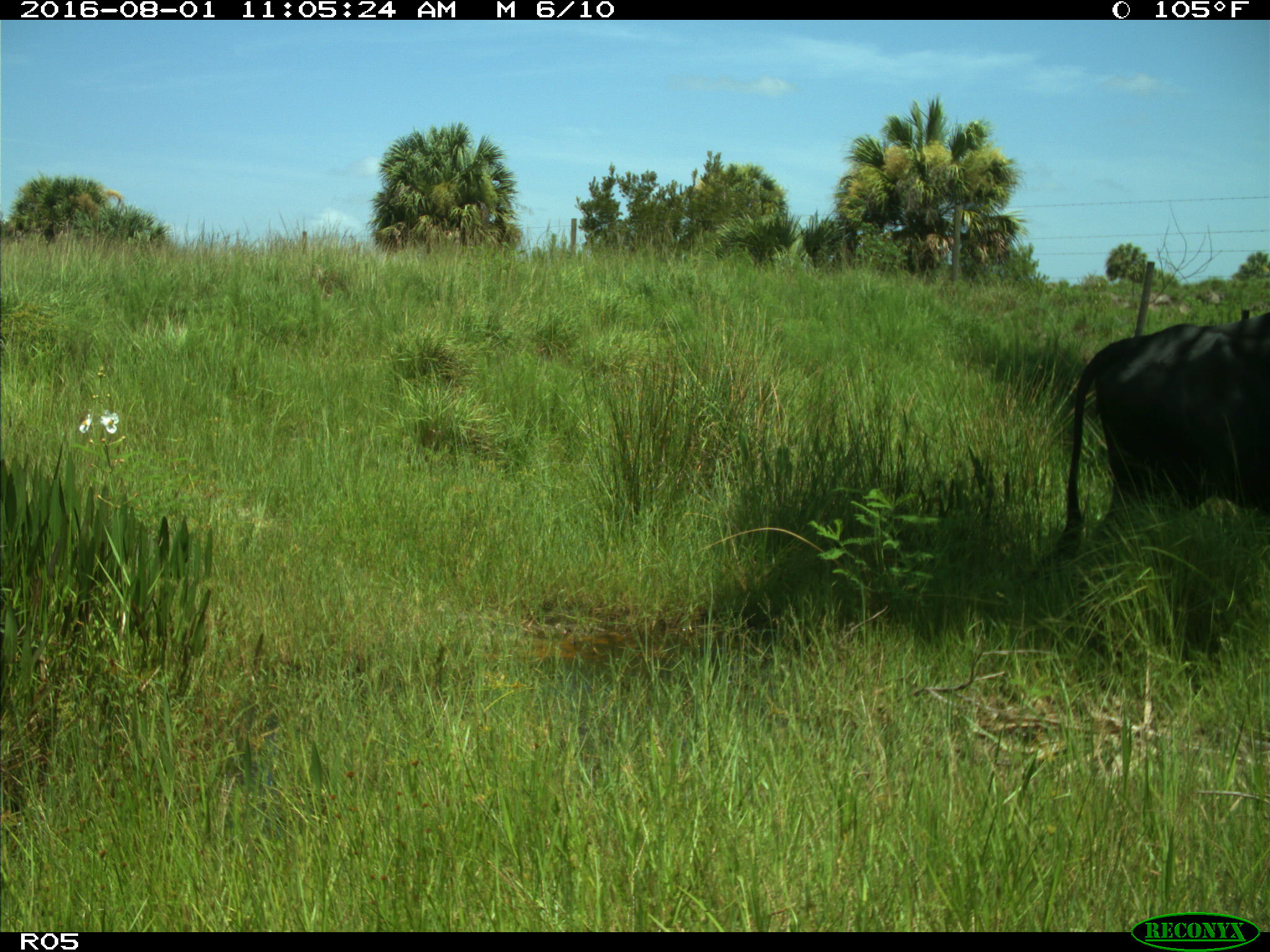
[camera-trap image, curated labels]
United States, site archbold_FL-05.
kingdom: Animalia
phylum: Chordata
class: Mammalia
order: Artiodactyla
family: Bovidae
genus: Bos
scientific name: Bos taurus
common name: domestic cow